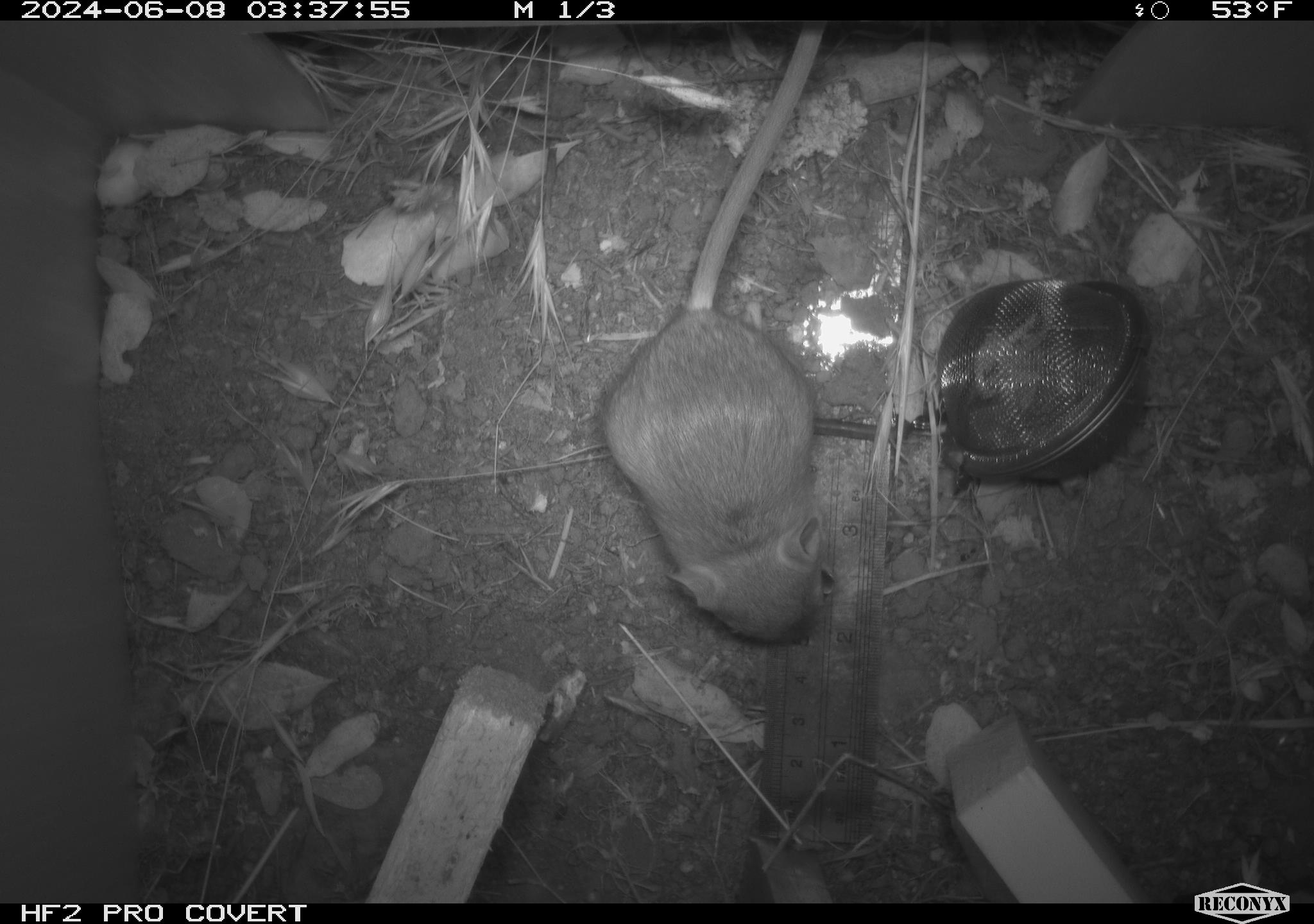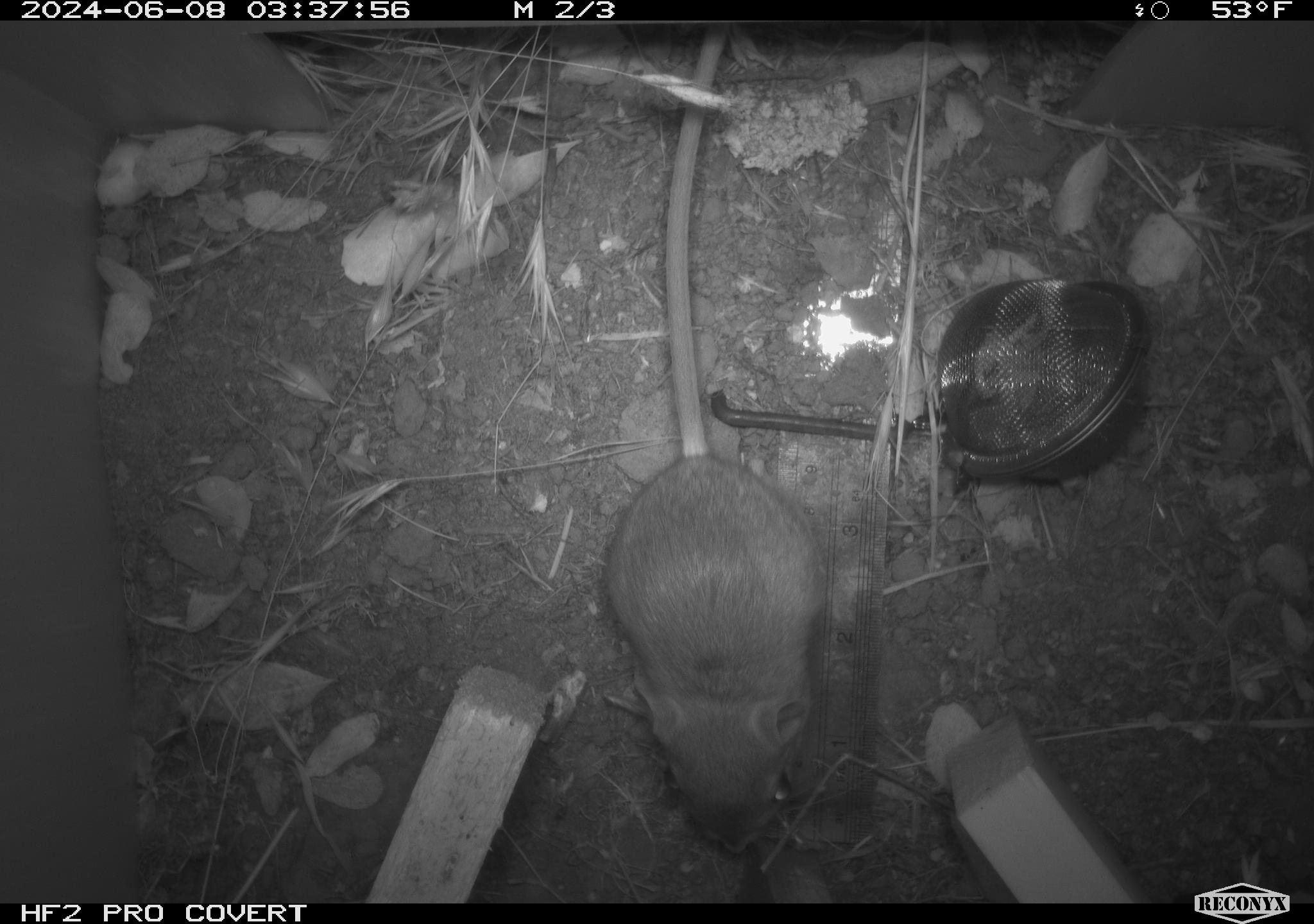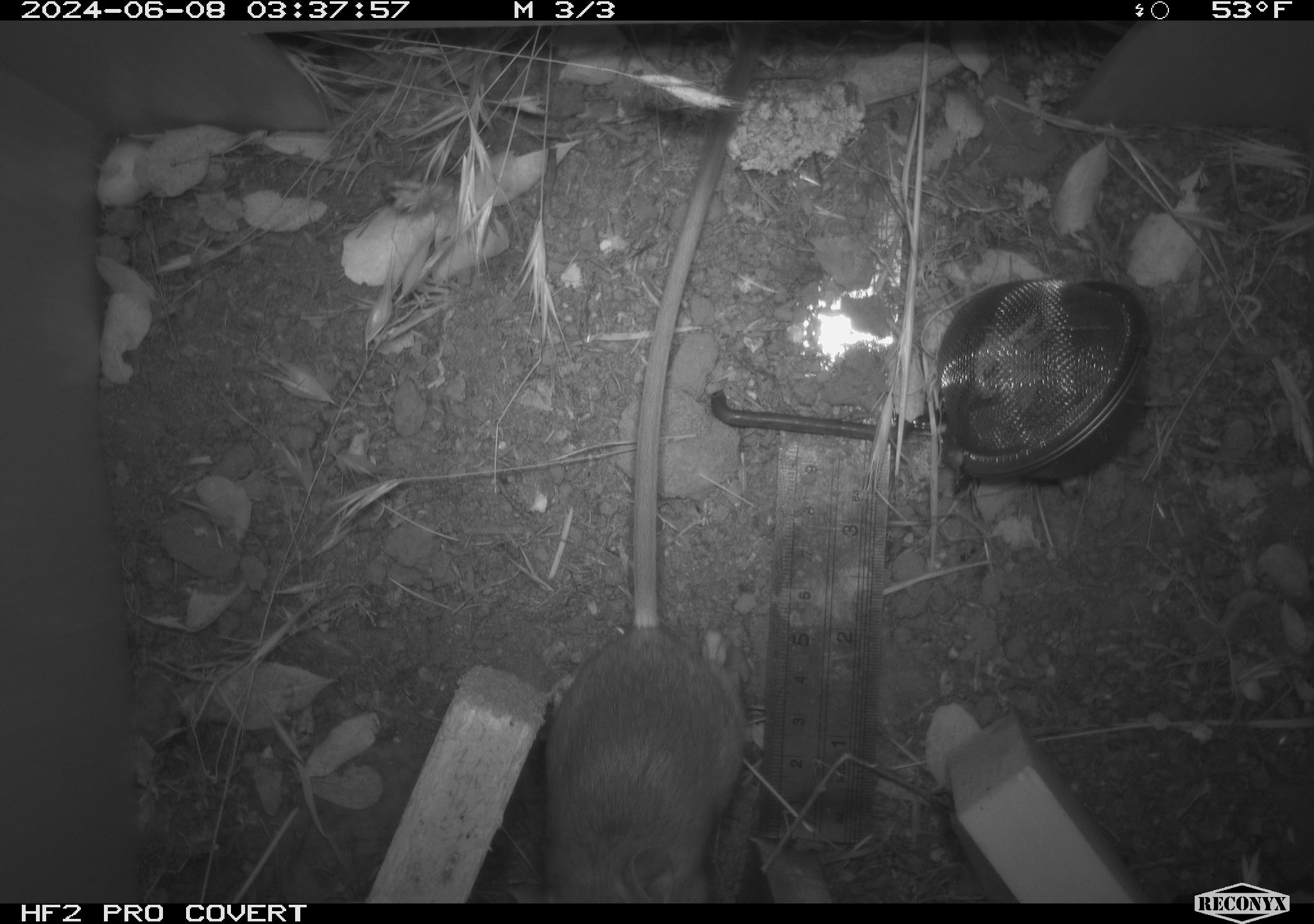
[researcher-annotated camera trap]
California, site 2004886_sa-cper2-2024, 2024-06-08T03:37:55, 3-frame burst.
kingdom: Animalia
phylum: Chordata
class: Mammalia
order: Rodentia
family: Heteromyidae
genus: Dipodomys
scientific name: Dipodomys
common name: kangaroo rats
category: dipodomys species